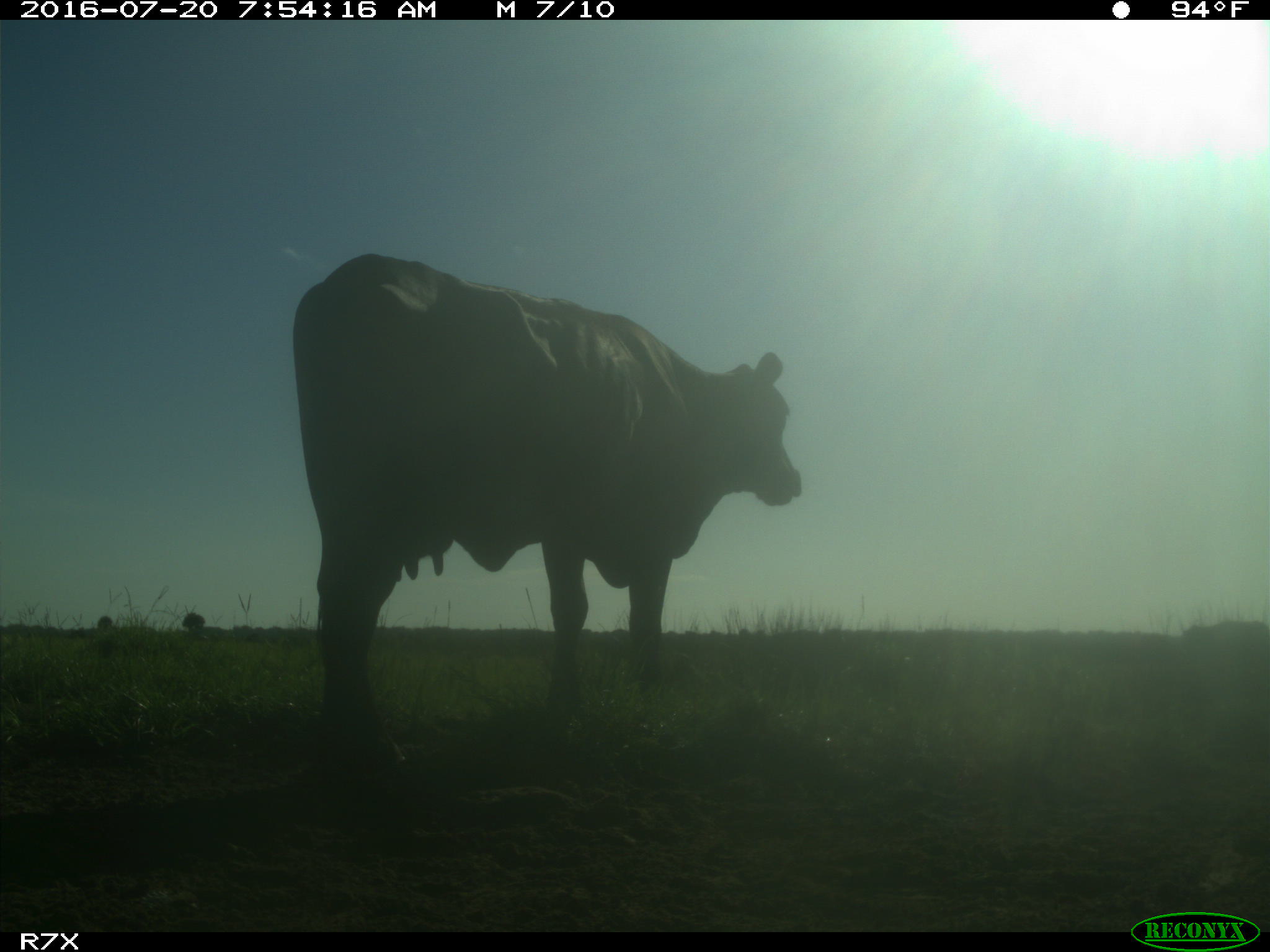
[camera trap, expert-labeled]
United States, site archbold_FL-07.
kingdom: Animalia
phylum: Chordata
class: Mammalia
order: Artiodactyla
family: Bovidae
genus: Bos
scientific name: Bos taurus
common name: domestic cow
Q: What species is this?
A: Bos taurus (domestic cow).